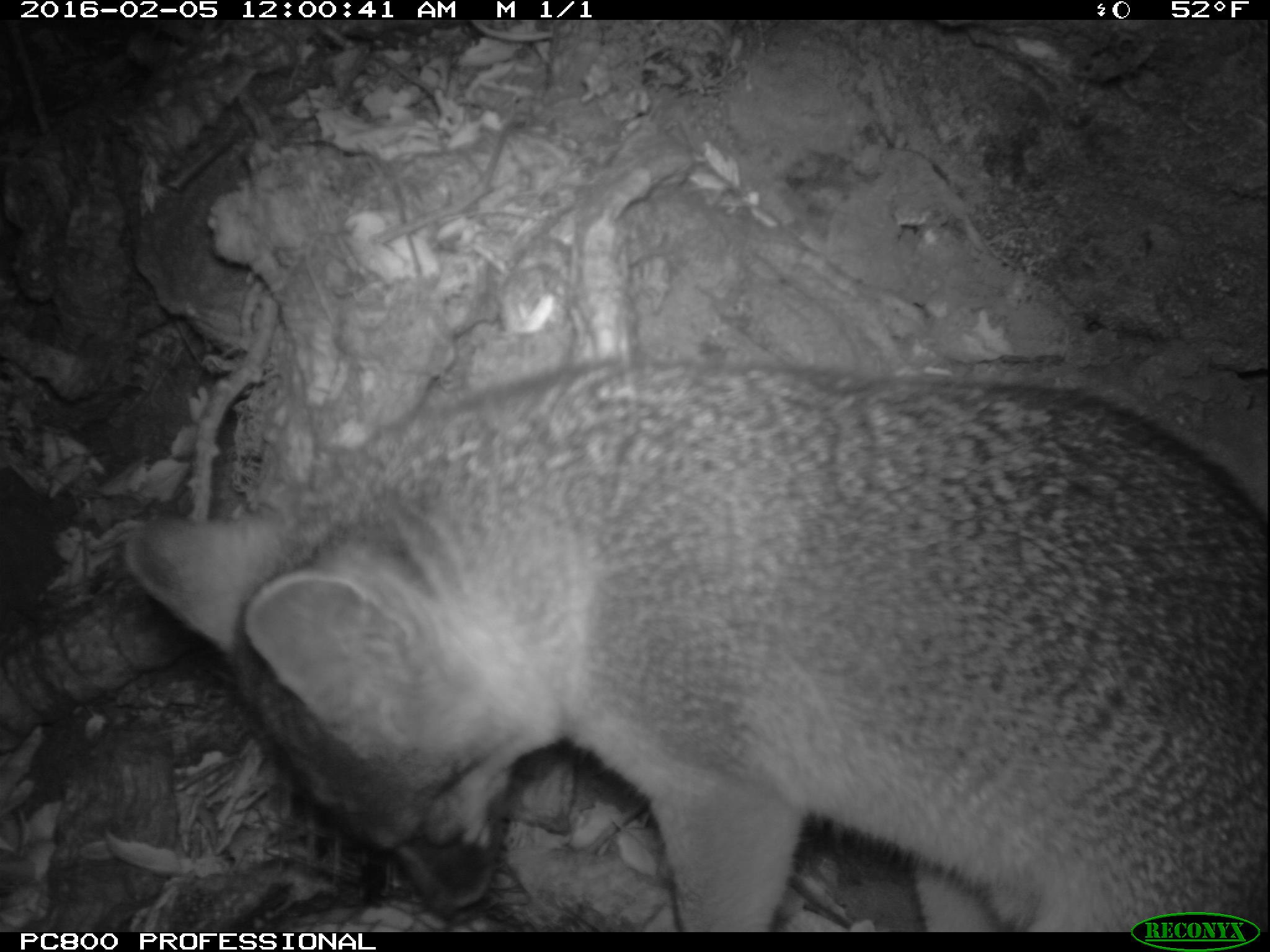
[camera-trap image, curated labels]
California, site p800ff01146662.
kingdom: Animalia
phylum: Chordata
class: Mammalia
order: Carnivora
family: Canidae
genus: Urocyon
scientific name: Urocyon littoralis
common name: island fox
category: fox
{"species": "fox (island fox) (Urocyon littoralis)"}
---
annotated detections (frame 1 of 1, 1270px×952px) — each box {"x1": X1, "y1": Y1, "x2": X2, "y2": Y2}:
fox: {"x1": 118, "y1": 357, "x2": 1269, "y2": 929}